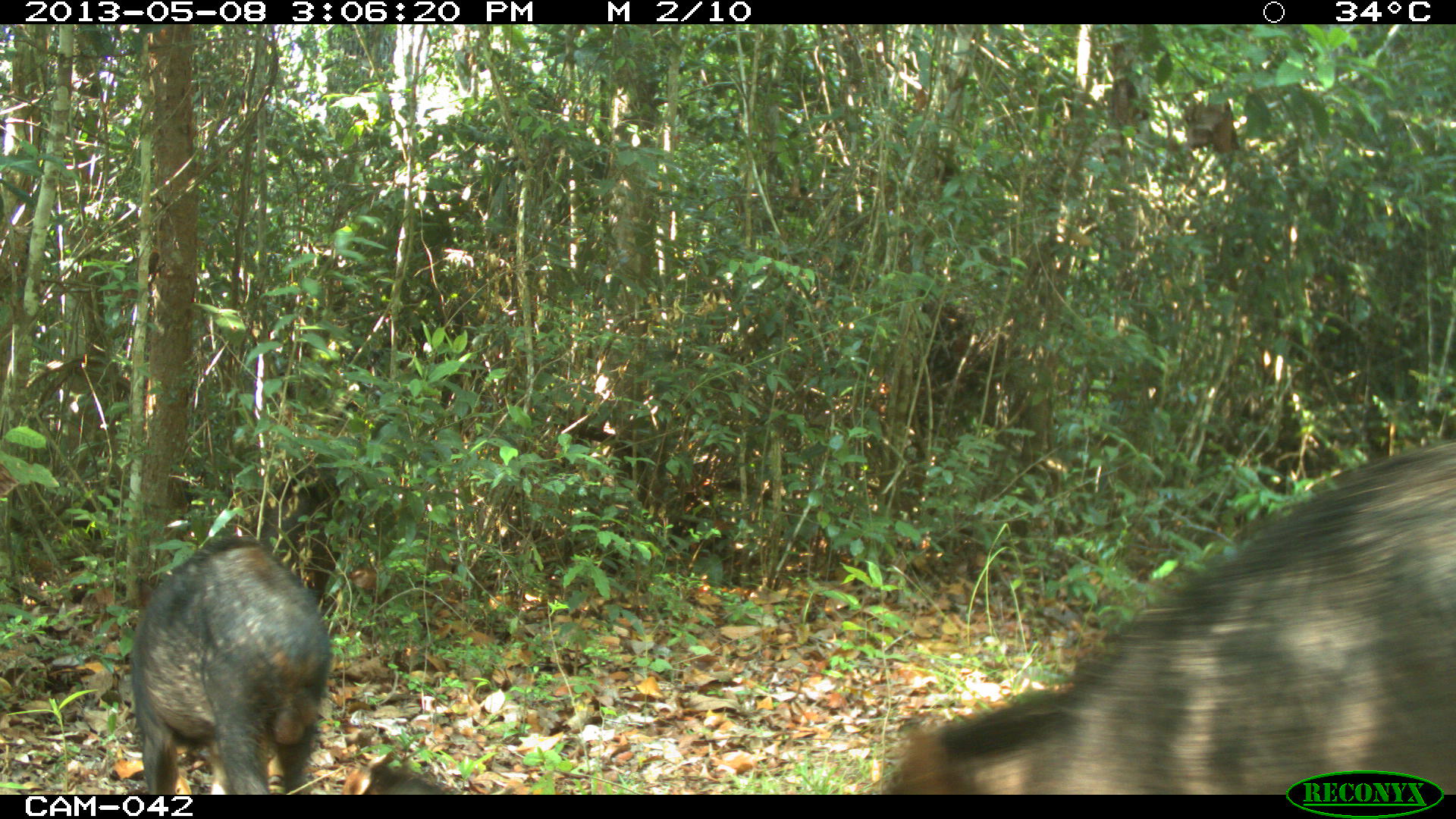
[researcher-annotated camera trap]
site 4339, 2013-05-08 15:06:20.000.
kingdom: Animalia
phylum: Chordata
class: Mammalia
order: Artiodactyla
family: Tayassuidae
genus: Tayassu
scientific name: Tayassu pecari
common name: white-lipped peccary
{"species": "Tayassu pecari (white-lipped peccary)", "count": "32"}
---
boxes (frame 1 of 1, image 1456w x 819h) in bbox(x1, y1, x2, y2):
tayassu pecari: bbox(877, 436, 1456, 792); bbox(129, 533, 331, 794); bbox(342, 751, 449, 794)